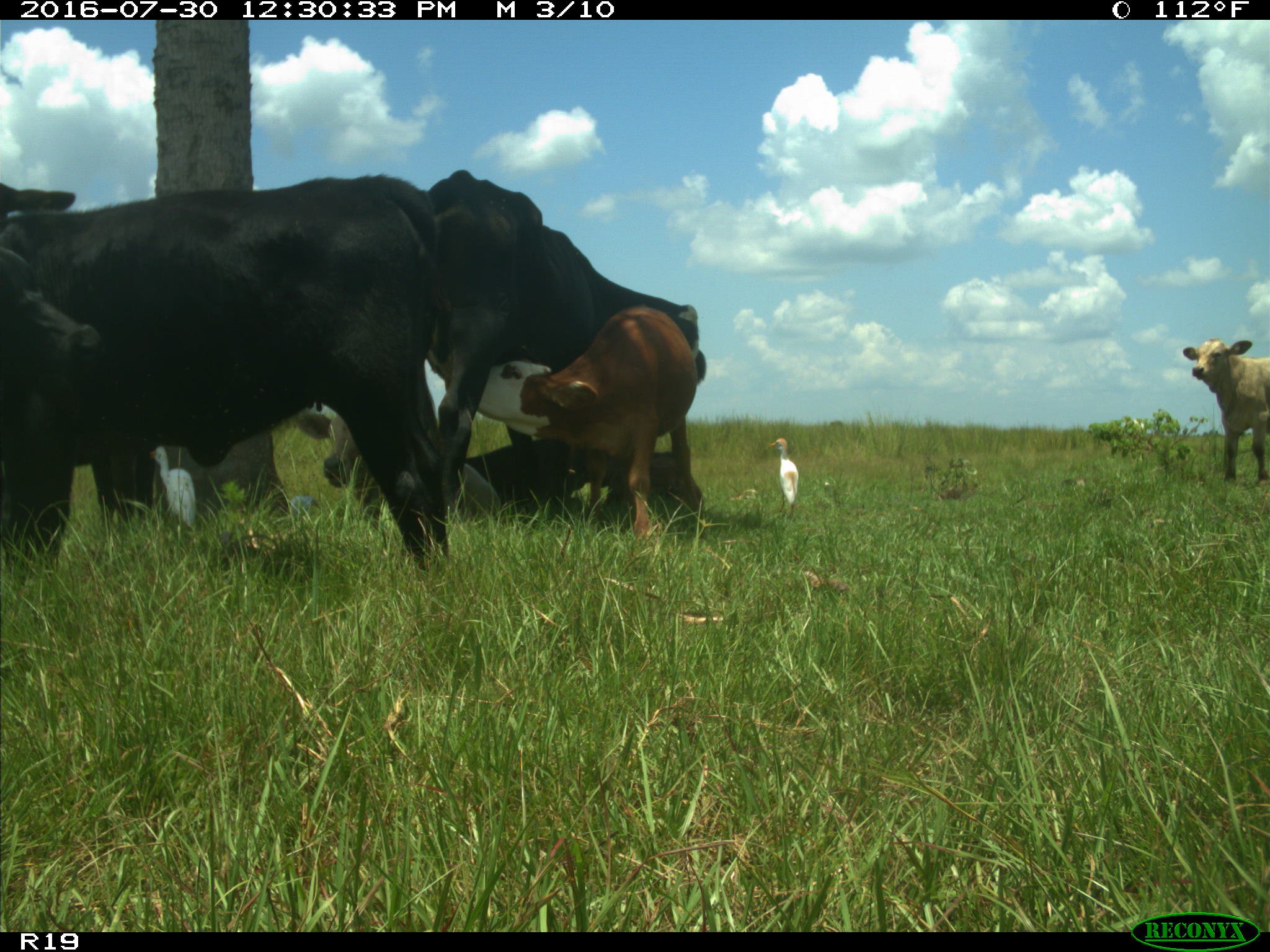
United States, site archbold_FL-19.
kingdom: Animalia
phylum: Chordata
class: Mammalia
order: Artiodactyla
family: Bovidae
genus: Bos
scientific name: Bos taurus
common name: domestic cow